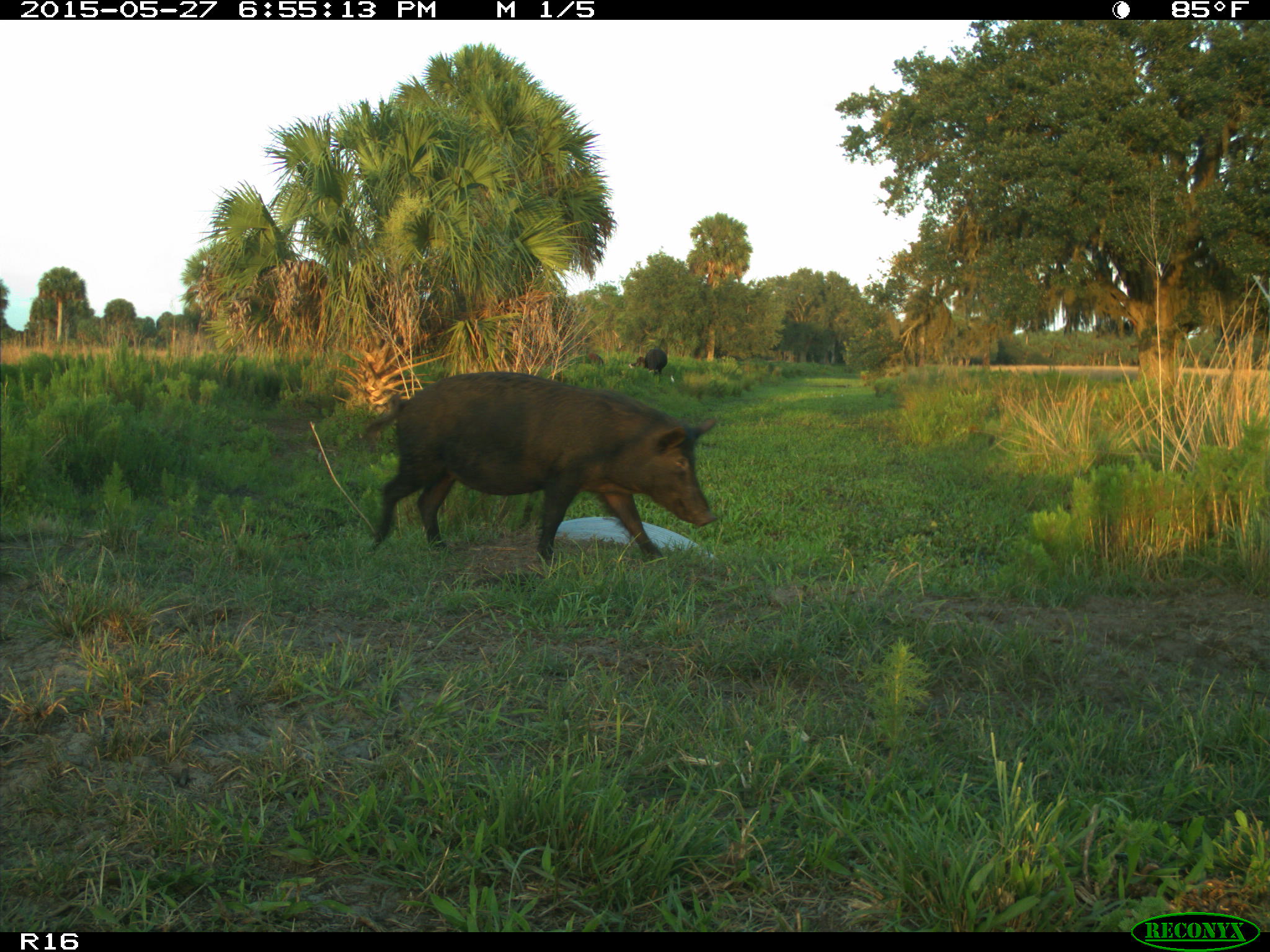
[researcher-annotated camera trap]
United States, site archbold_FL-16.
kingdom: Animalia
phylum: Chordata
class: Mammalia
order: Artiodactyla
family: Suidae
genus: Sus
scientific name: Sus scrofa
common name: wild boar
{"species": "Sus scrofa (wild boar)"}